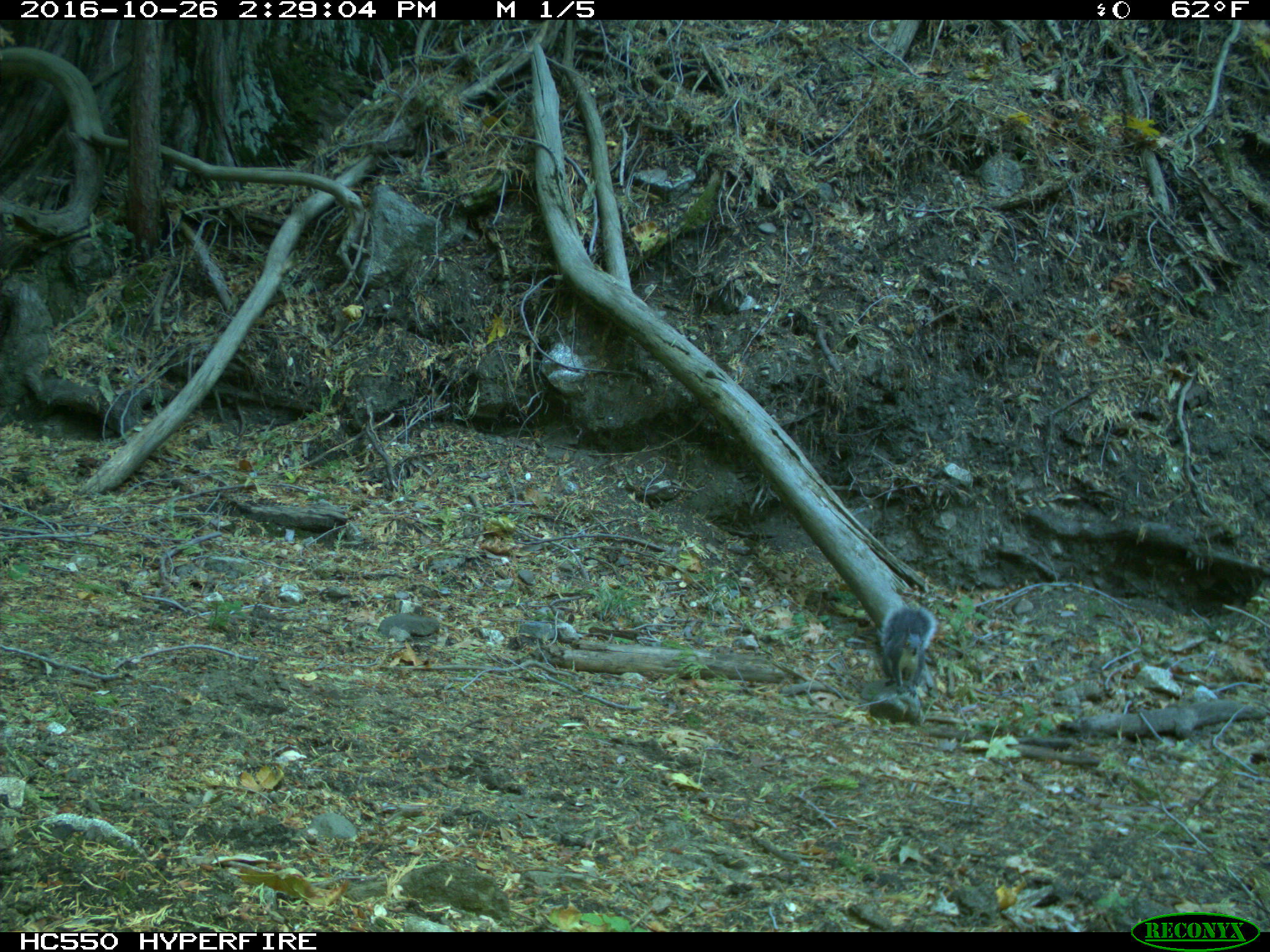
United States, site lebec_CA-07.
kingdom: Animalia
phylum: Chordata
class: Mammalia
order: Rodentia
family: Sciuridae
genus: Sciurus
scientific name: Sciurus carolinensis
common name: eastern gray squirrel